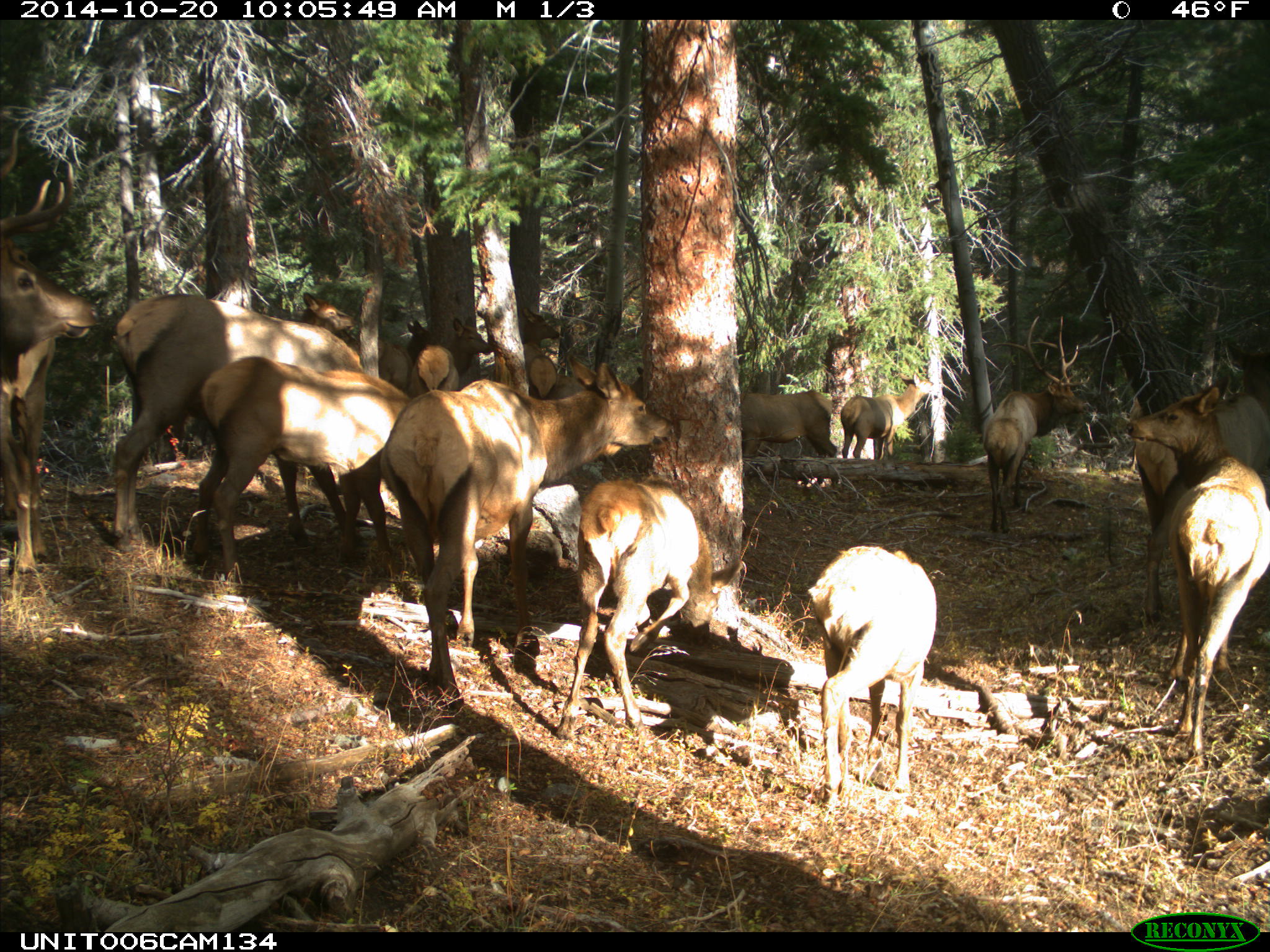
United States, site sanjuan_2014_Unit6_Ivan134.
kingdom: Animalia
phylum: Chordata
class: Mammalia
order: Artiodactyla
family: Cervidae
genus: Cervus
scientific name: Cervus elaphus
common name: red deer